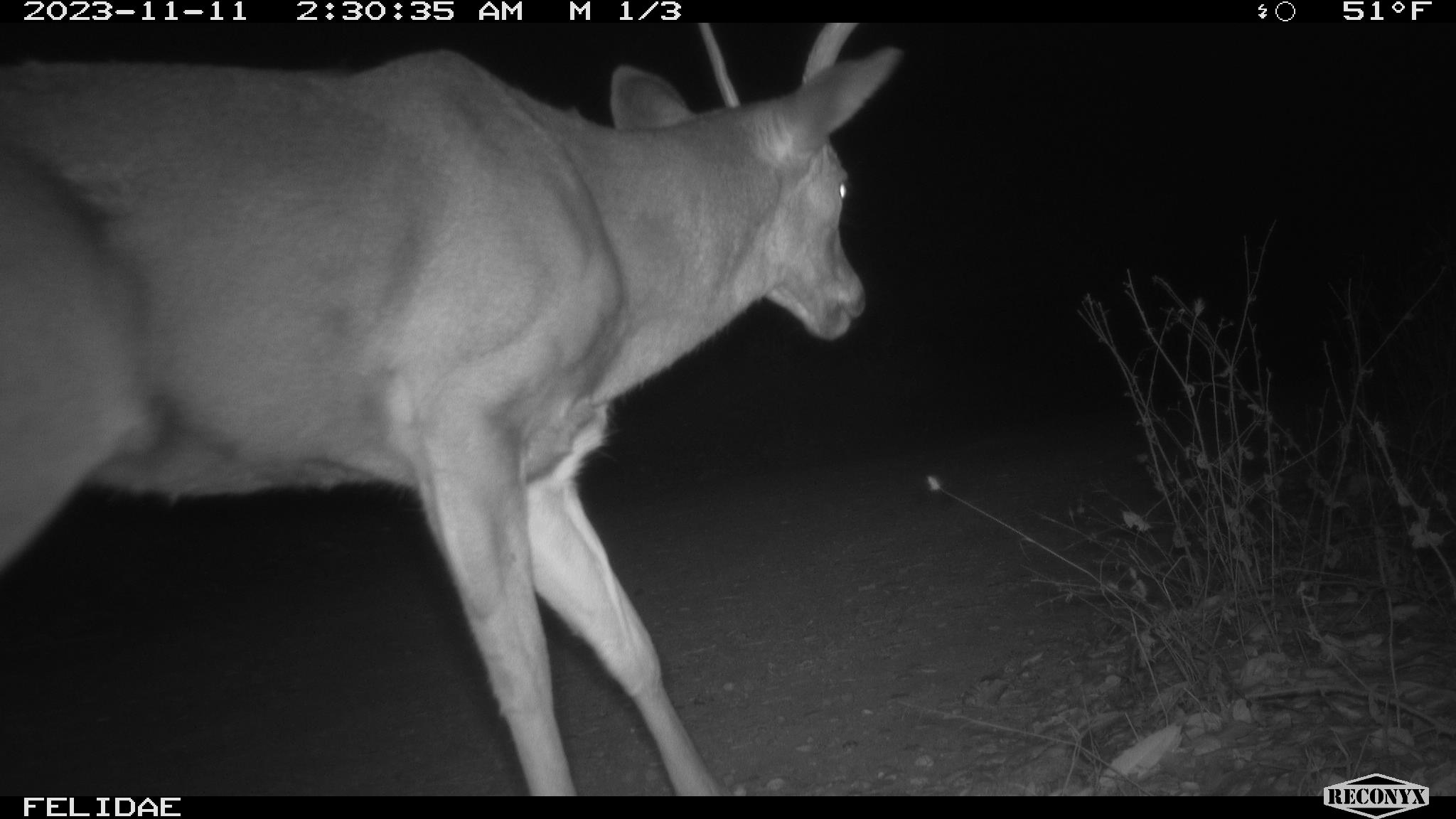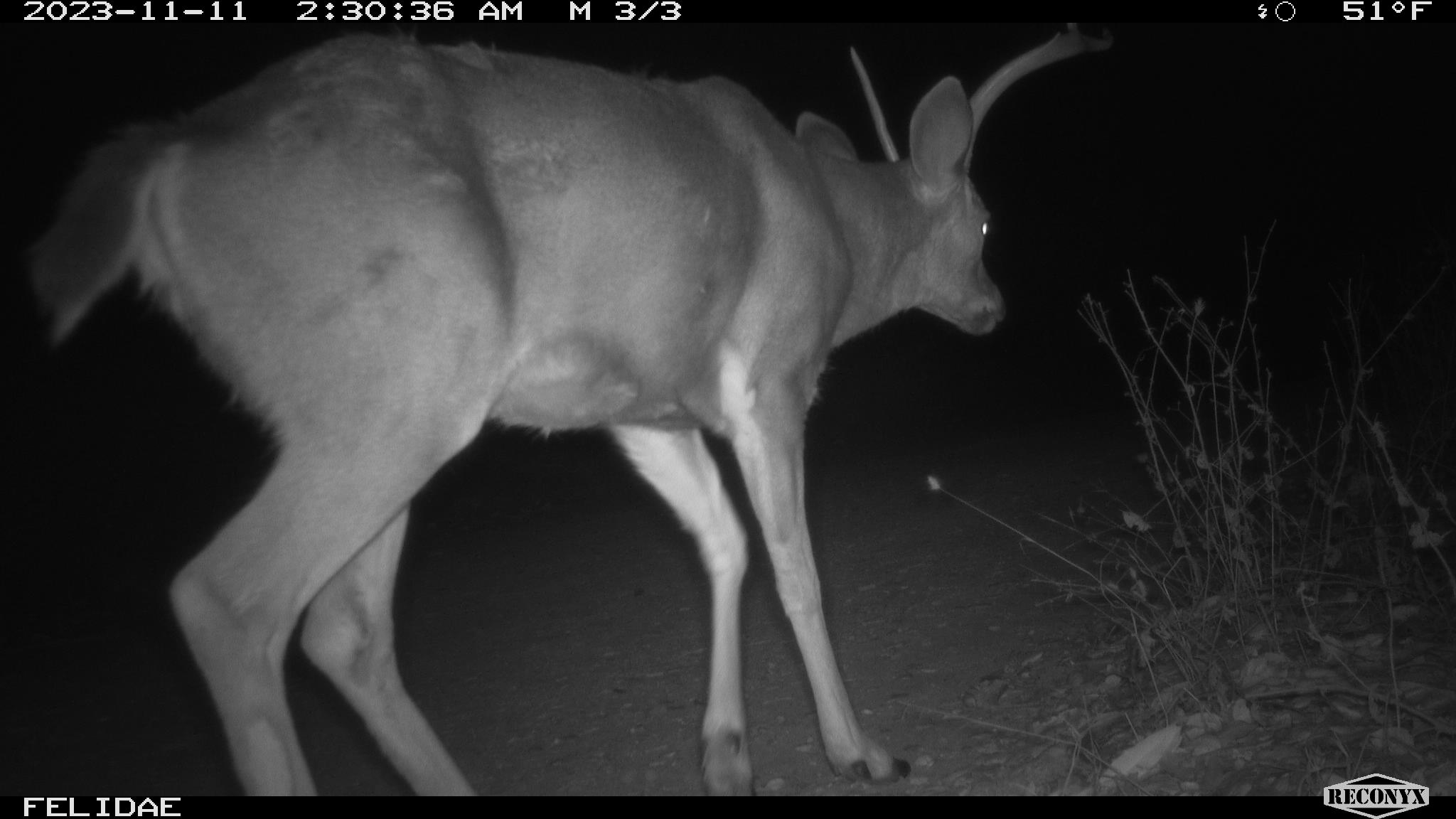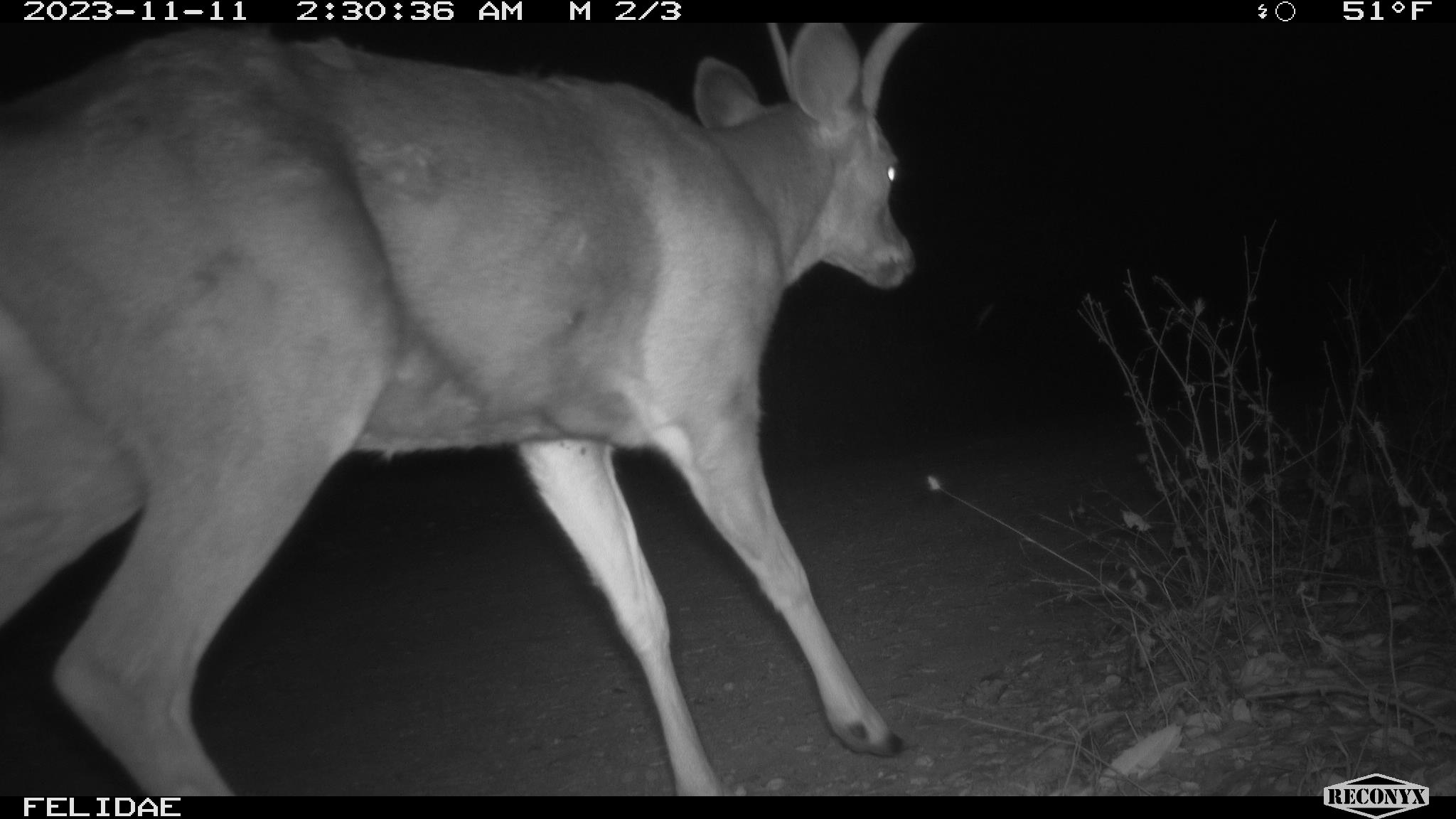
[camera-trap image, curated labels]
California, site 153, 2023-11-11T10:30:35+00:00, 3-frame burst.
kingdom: Animalia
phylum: Chordata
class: Mammalia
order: Artiodactyla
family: Cervidae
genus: Odocoileus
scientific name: Odocoileus hemionus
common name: mule deer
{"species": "mule deer (Odocoileus hemionus)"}